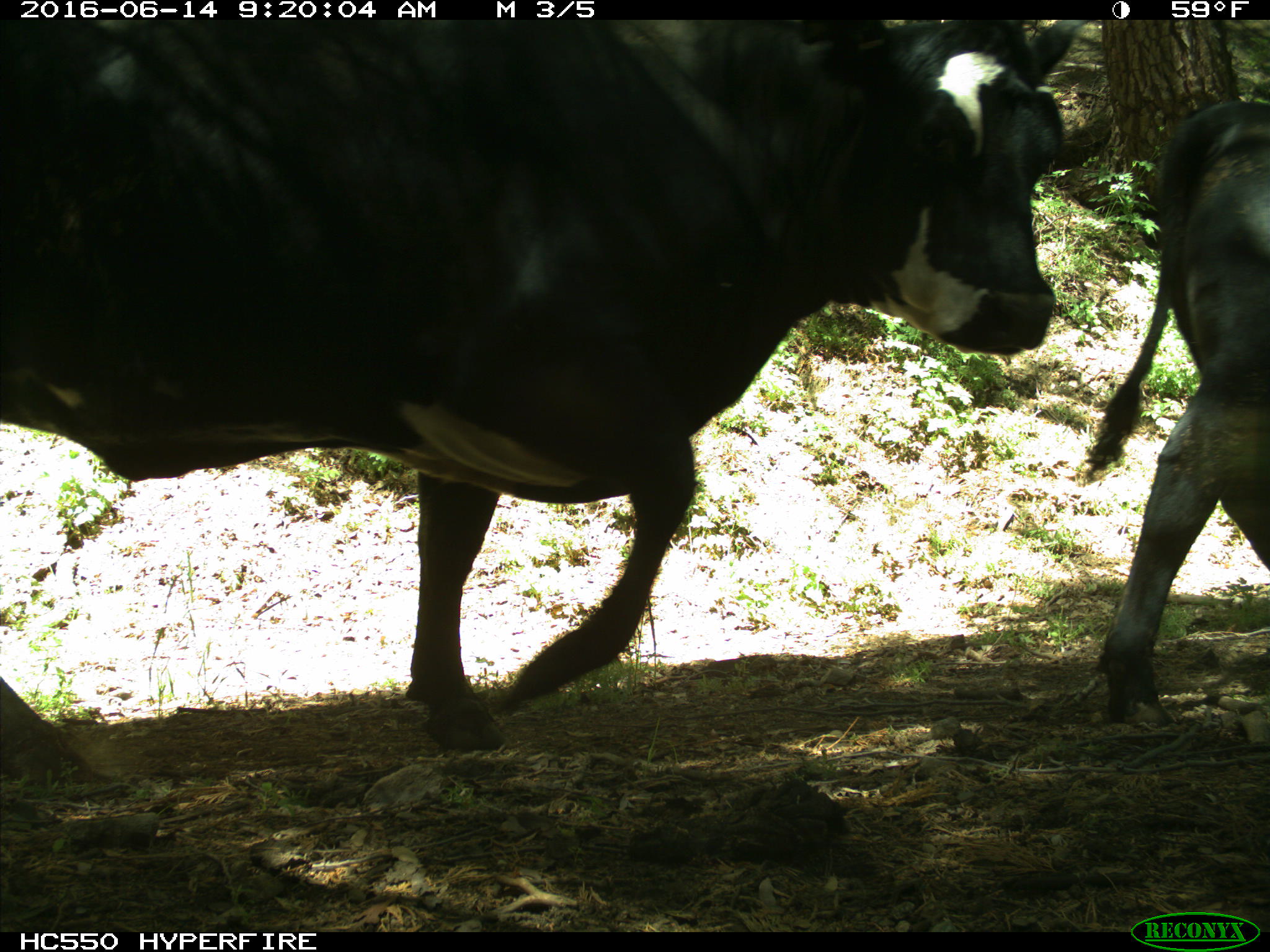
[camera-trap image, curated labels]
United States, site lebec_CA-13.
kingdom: Animalia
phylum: Chordata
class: Mammalia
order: Artiodactyla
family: Bovidae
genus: Bos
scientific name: Bos taurus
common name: domestic cow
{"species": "Bos taurus (domestic cow)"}